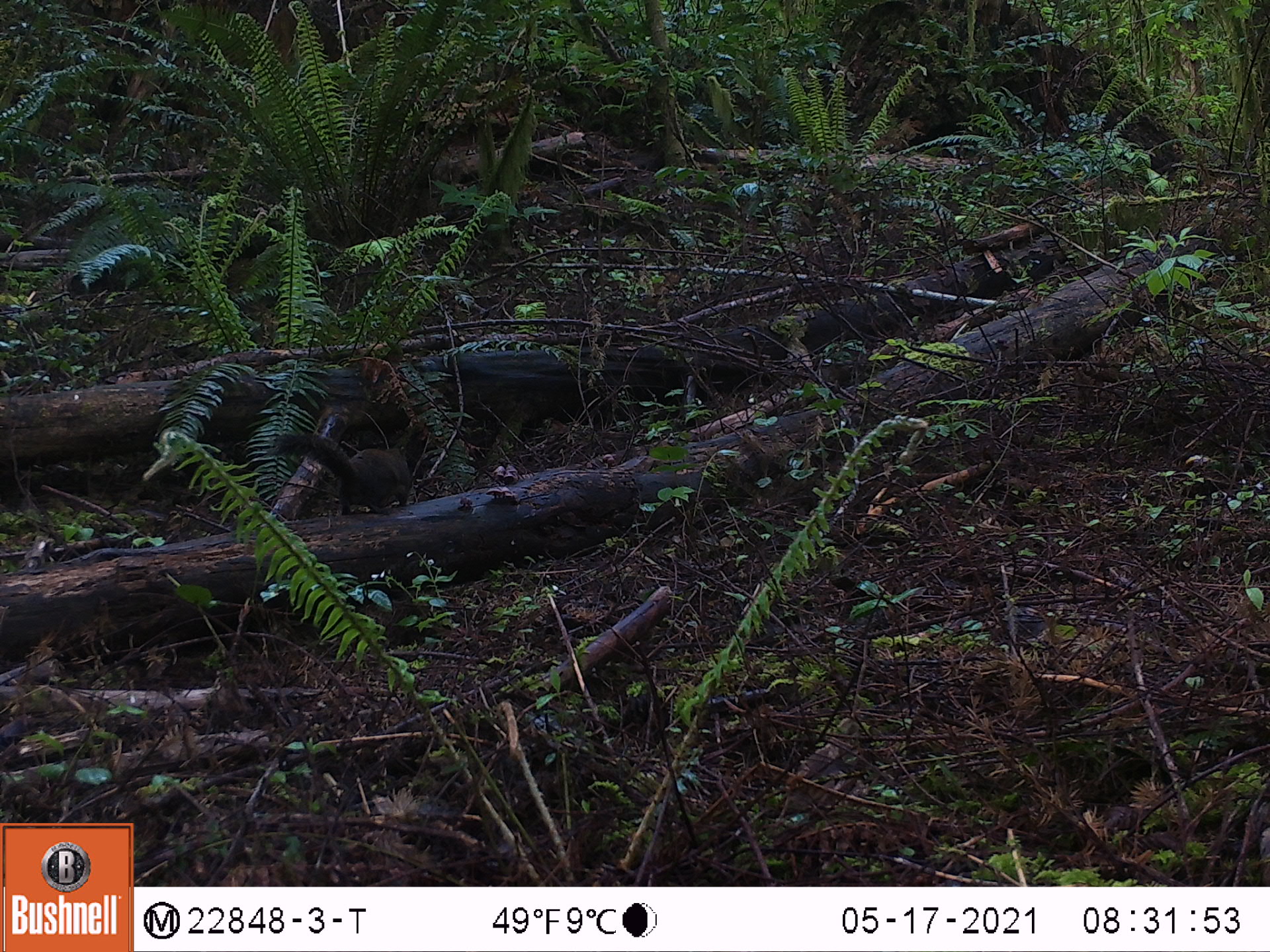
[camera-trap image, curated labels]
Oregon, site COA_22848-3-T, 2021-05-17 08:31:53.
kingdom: Animalia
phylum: Chordata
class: Mammalia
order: Rodentia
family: Sciuridae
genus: Tamiasciurus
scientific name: Tamiasciurus douglasii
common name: douglas squirrel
Douglas squirrel (Tamiasciurus douglasii).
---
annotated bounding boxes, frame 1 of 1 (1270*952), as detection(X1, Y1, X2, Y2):
douglas squirrel: detection(263, 425, 414, 521)